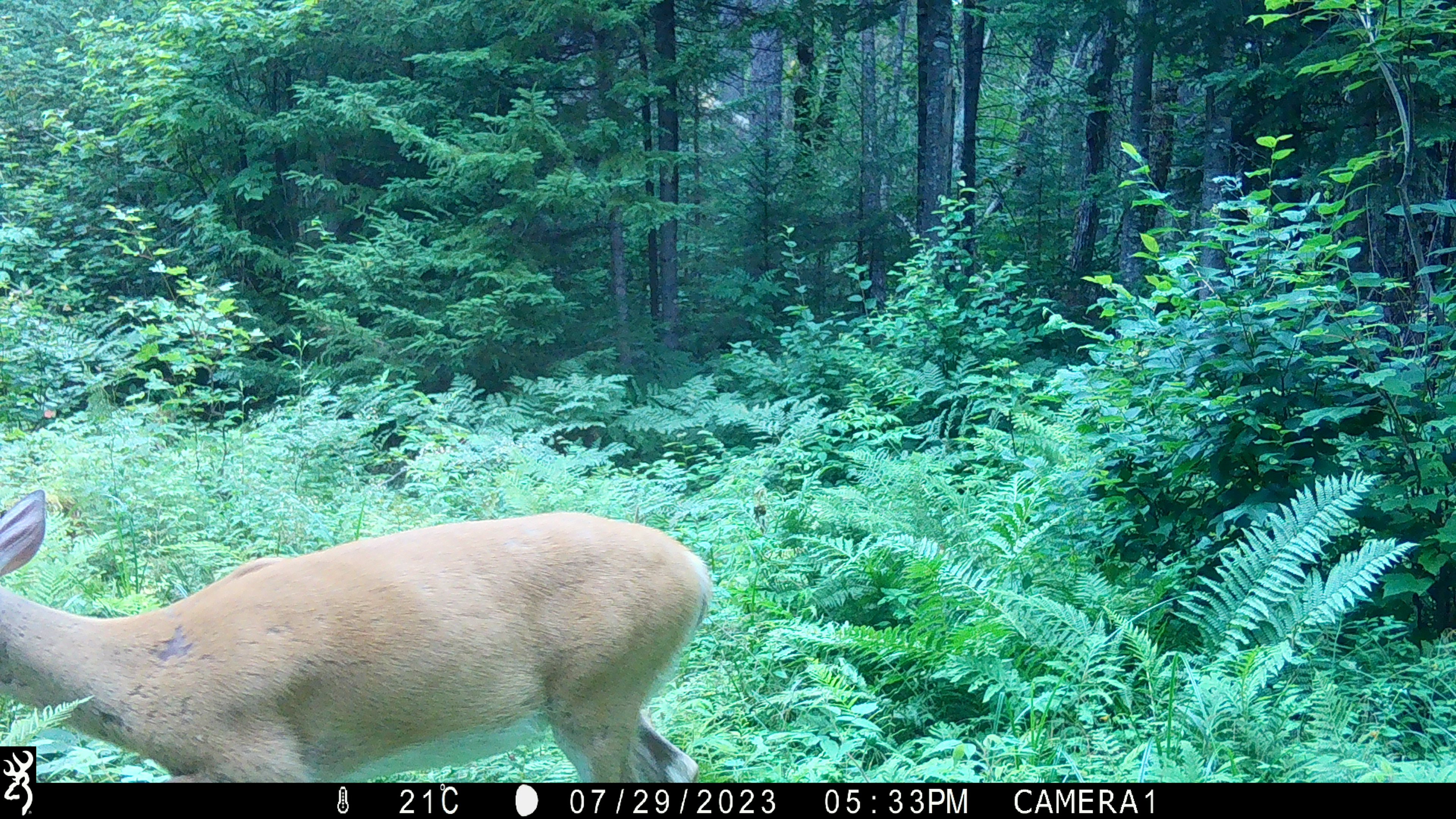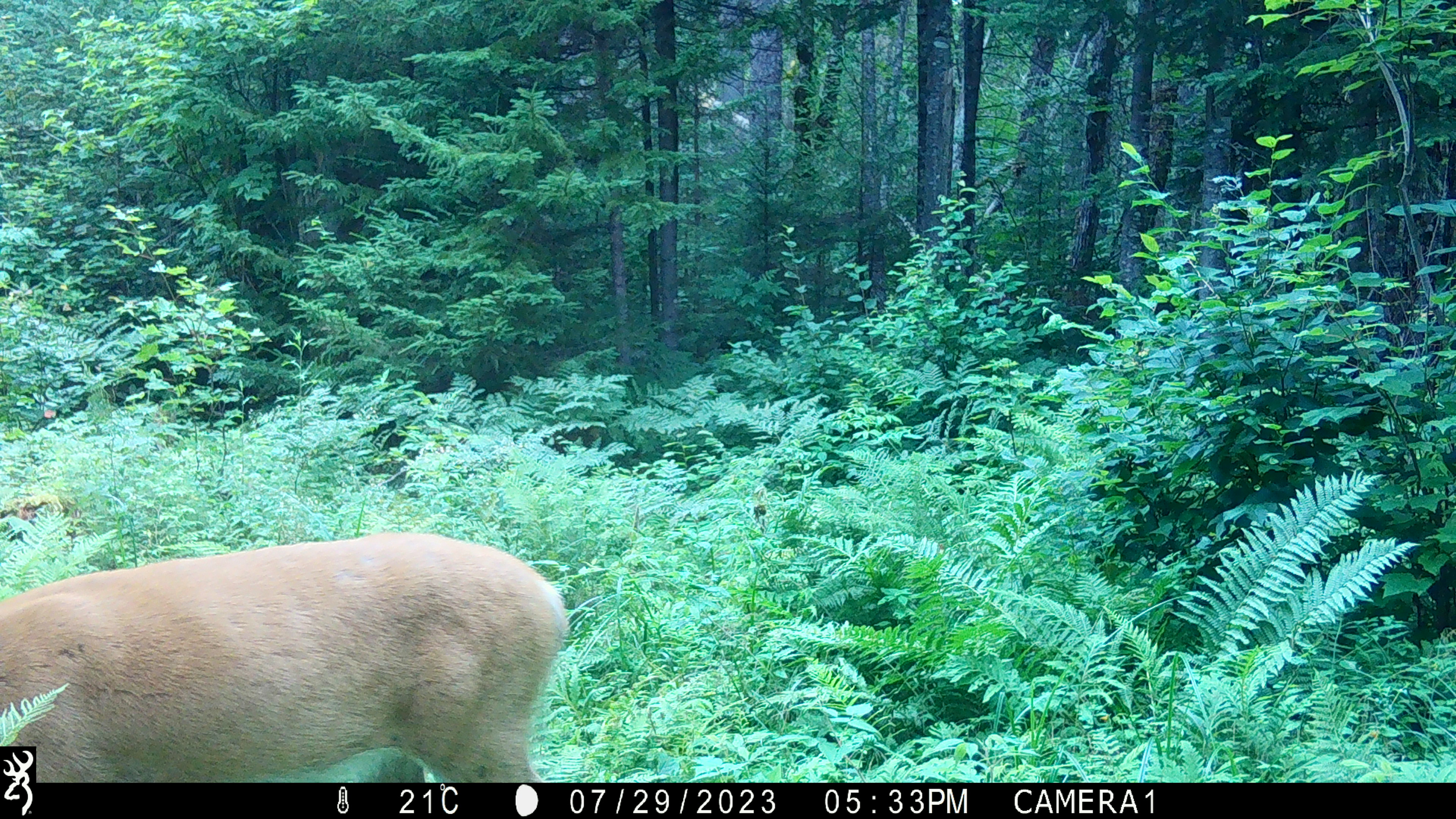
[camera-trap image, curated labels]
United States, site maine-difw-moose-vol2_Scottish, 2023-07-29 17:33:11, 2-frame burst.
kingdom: Animalia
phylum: Chordata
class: Mammalia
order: Artiodactyla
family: Cervidae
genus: Odocoileus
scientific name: Odocoileus virginianus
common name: white-tailed deer